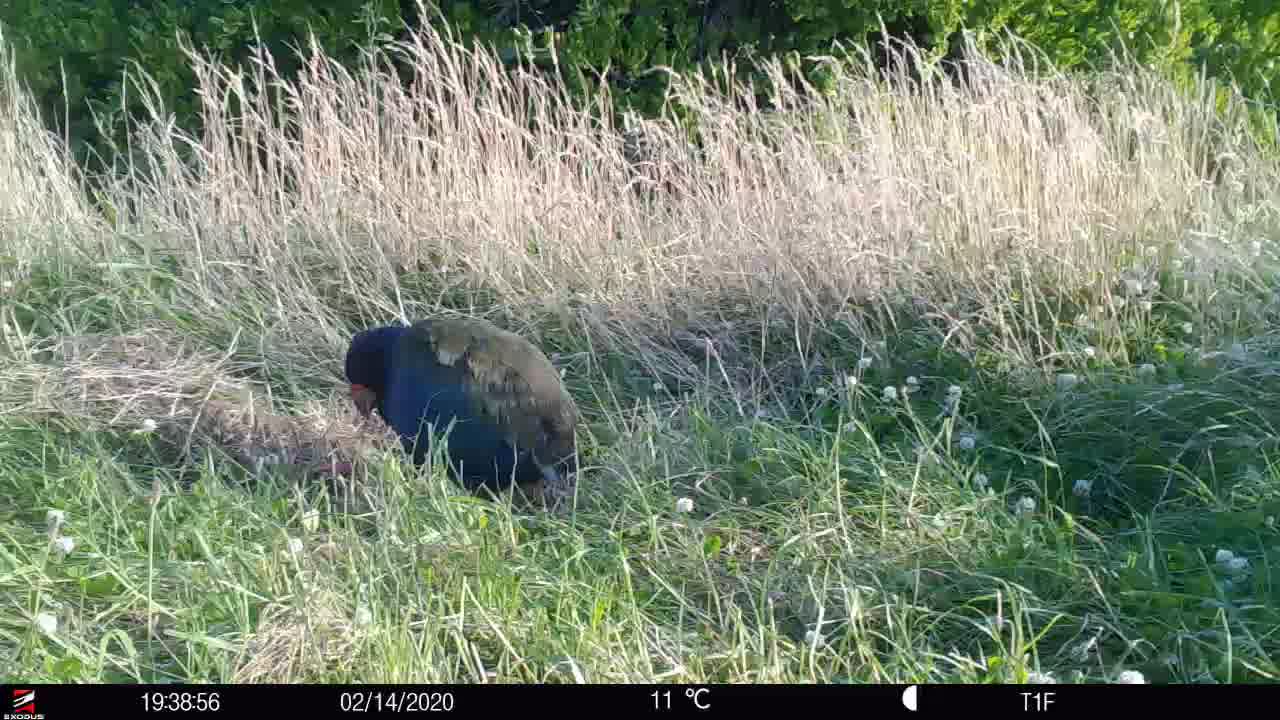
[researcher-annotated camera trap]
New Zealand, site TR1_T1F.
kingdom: Animalia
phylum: Chordata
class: Aves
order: Gruiformes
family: Rallidae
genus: Porphyrio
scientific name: Porphyrio mantelli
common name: takahe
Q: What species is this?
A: Takahe (Porphyrio mantelli).